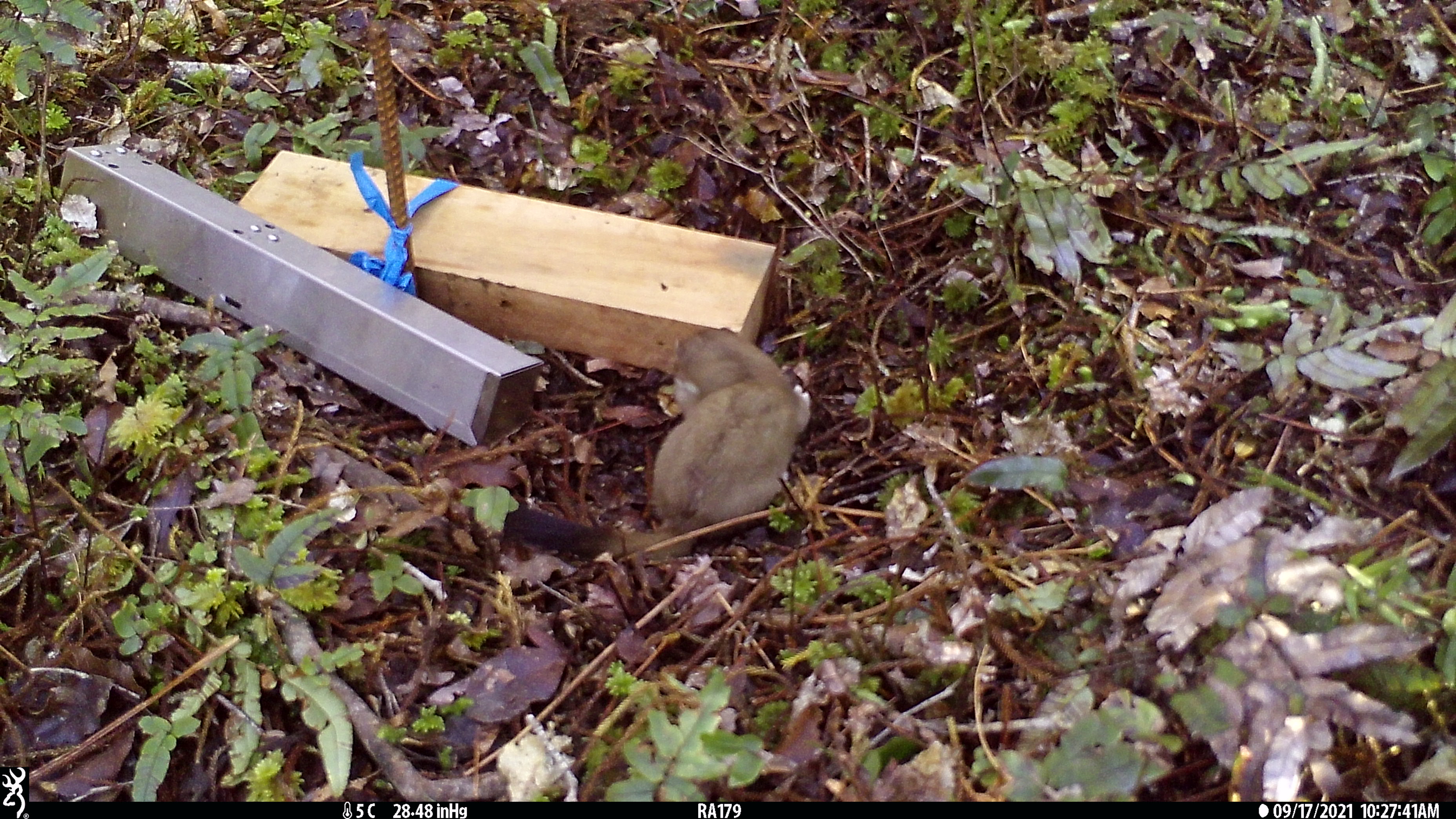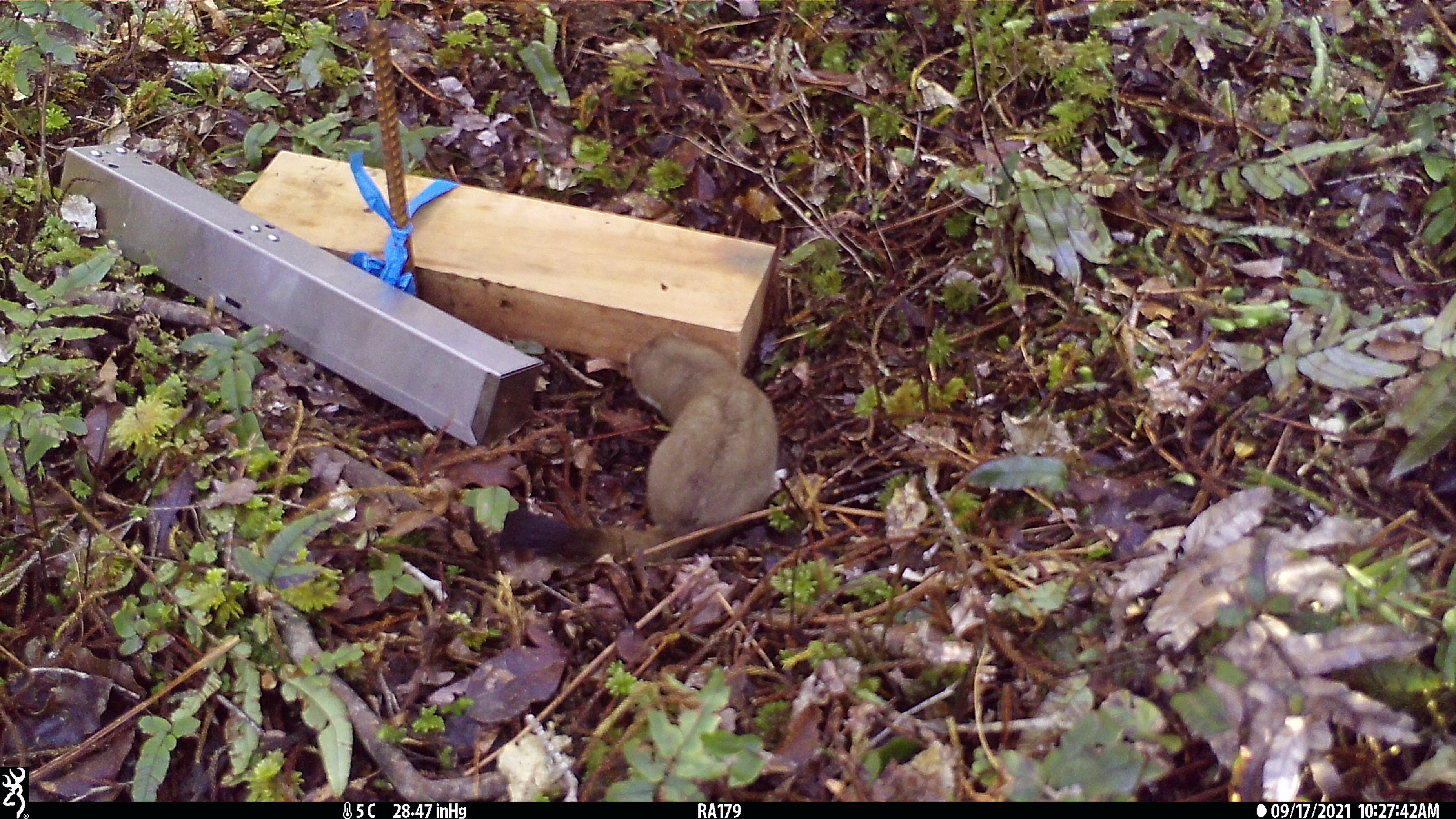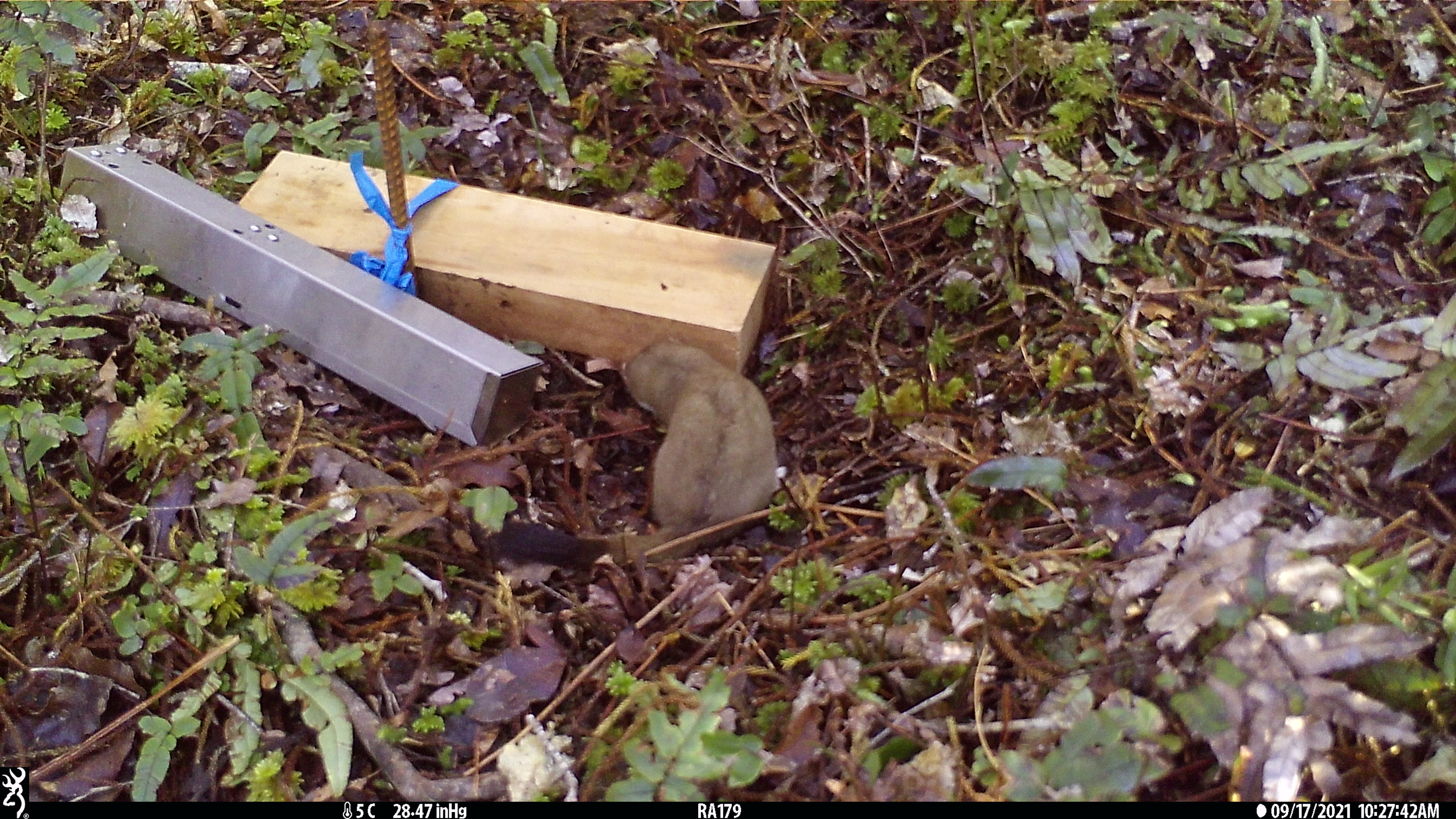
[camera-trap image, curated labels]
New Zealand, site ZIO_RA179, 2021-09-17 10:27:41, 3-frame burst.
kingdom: Animalia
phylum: Chordata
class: Mammalia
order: Carnivora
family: Mustelidae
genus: Mustela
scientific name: Mustela erminea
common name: stoat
Stoat (Mustela erminea).